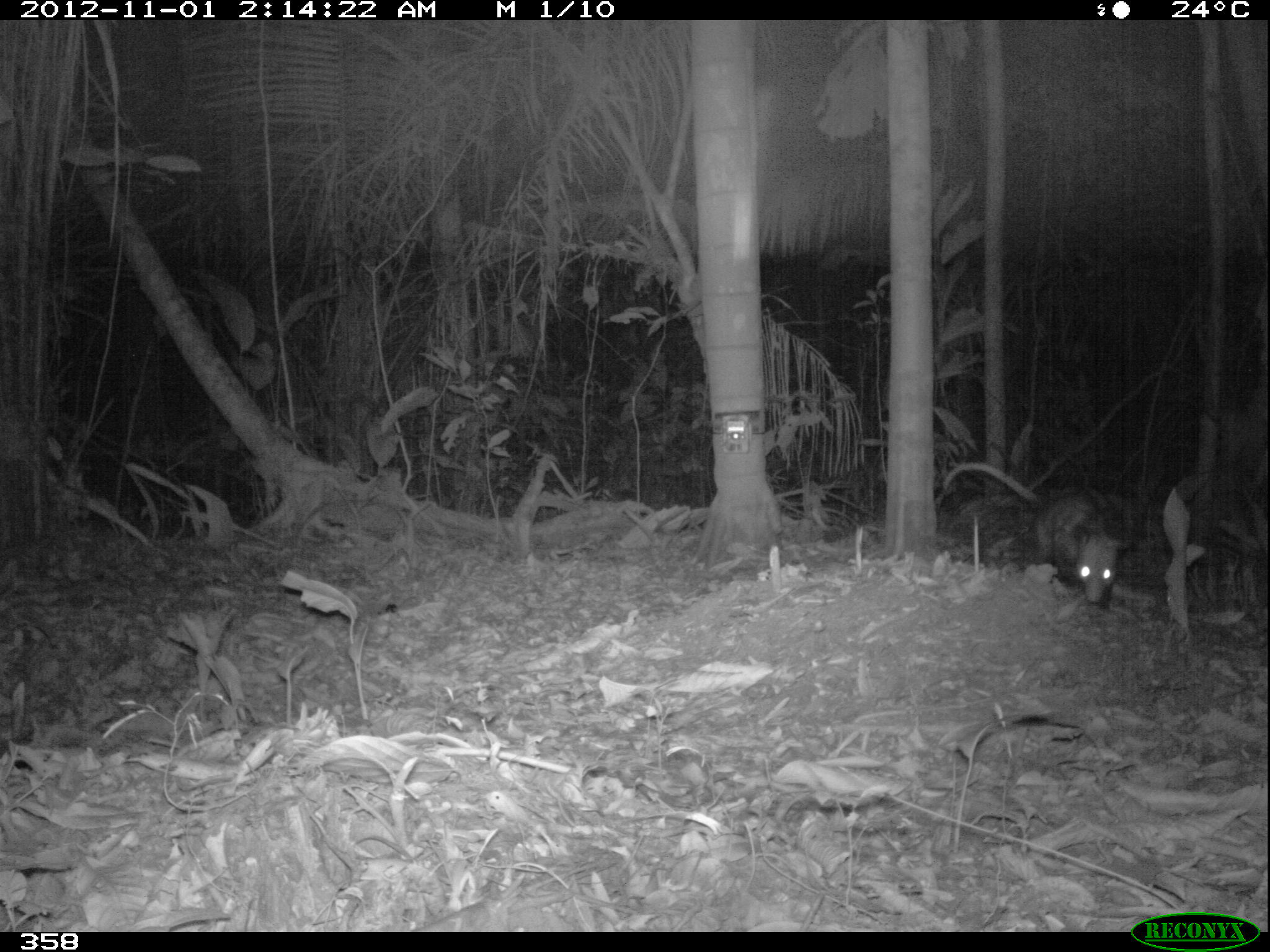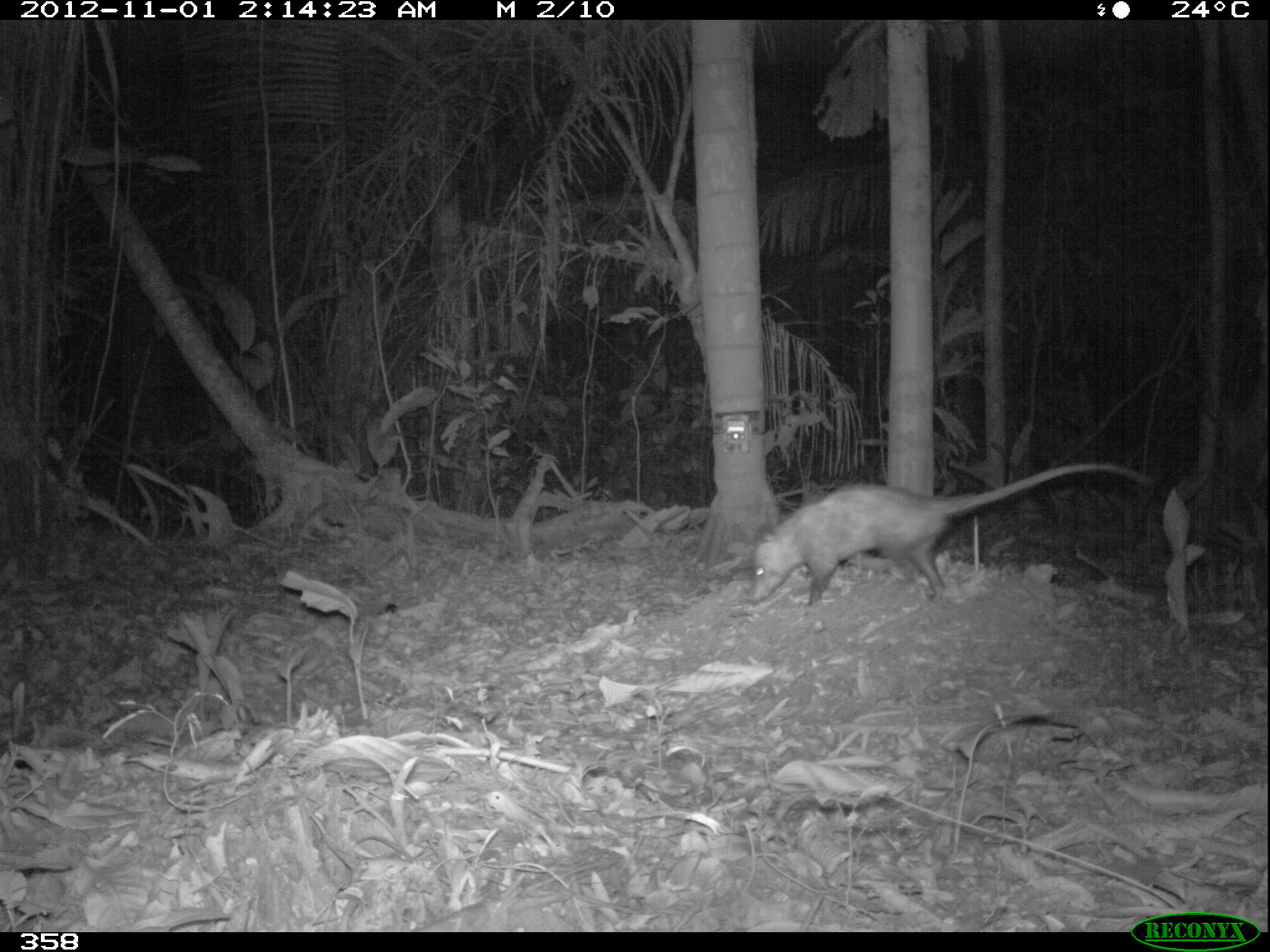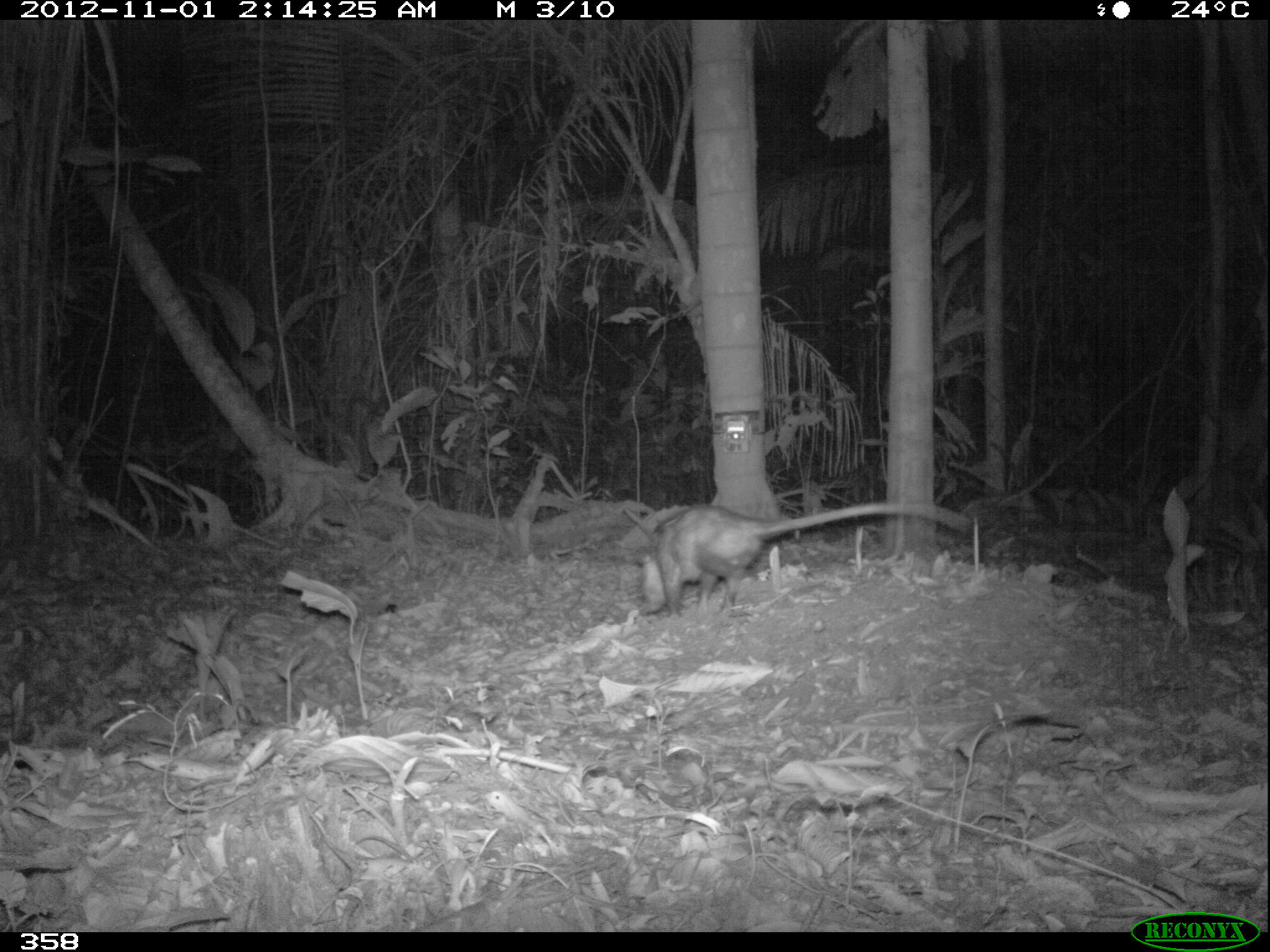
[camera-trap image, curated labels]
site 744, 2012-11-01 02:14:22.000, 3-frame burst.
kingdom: Animalia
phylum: Chordata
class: Mammalia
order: Didelphimorphia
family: Didelphidae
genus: Didelphis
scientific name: Didelphis marsupialis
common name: southern opossum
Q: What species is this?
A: Didelphis marsupialis (southern opossum).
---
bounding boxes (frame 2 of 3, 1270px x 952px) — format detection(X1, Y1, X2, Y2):
didelphis marsupialis: detection(748, 461, 1153, 606)